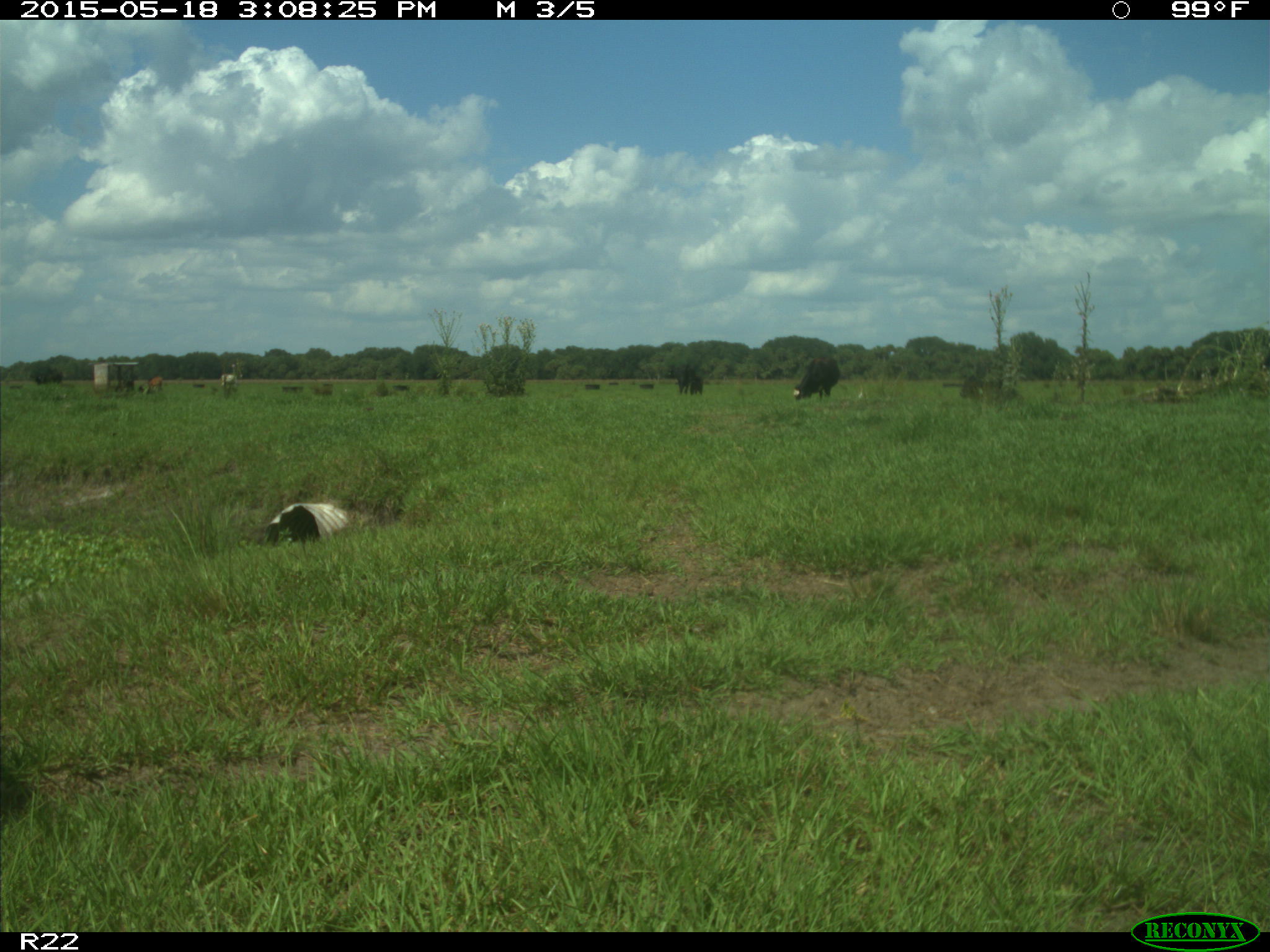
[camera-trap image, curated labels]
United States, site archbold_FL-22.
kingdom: Animalia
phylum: Chordata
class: Mammalia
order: Artiodactyla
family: Bovidae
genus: Bos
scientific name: Bos taurus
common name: domestic cow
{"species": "Bos taurus (domestic cow)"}